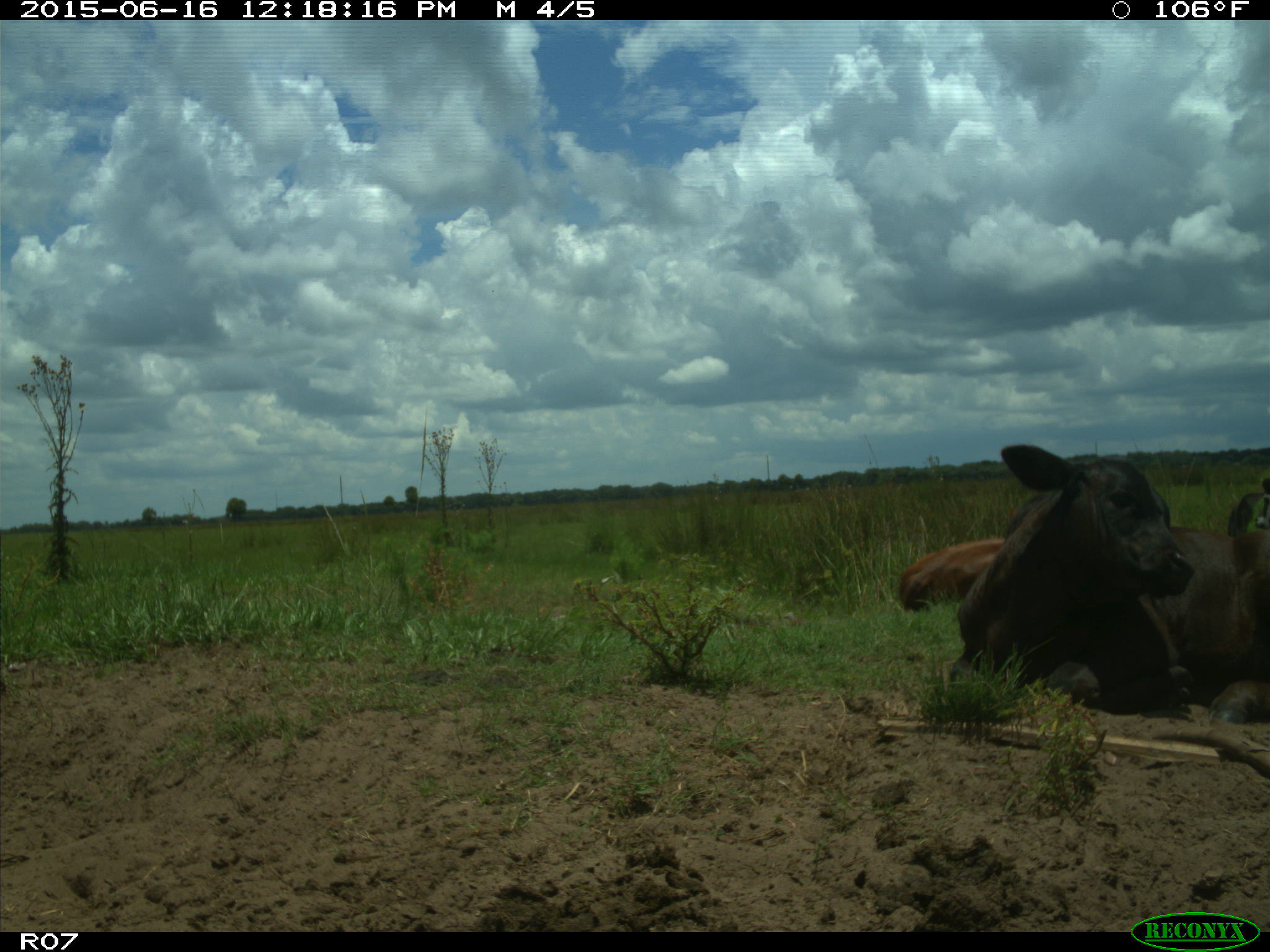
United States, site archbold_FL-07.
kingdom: Animalia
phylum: Chordata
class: Mammalia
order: Artiodactyla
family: Bovidae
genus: Bos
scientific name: Bos taurus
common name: domestic cow